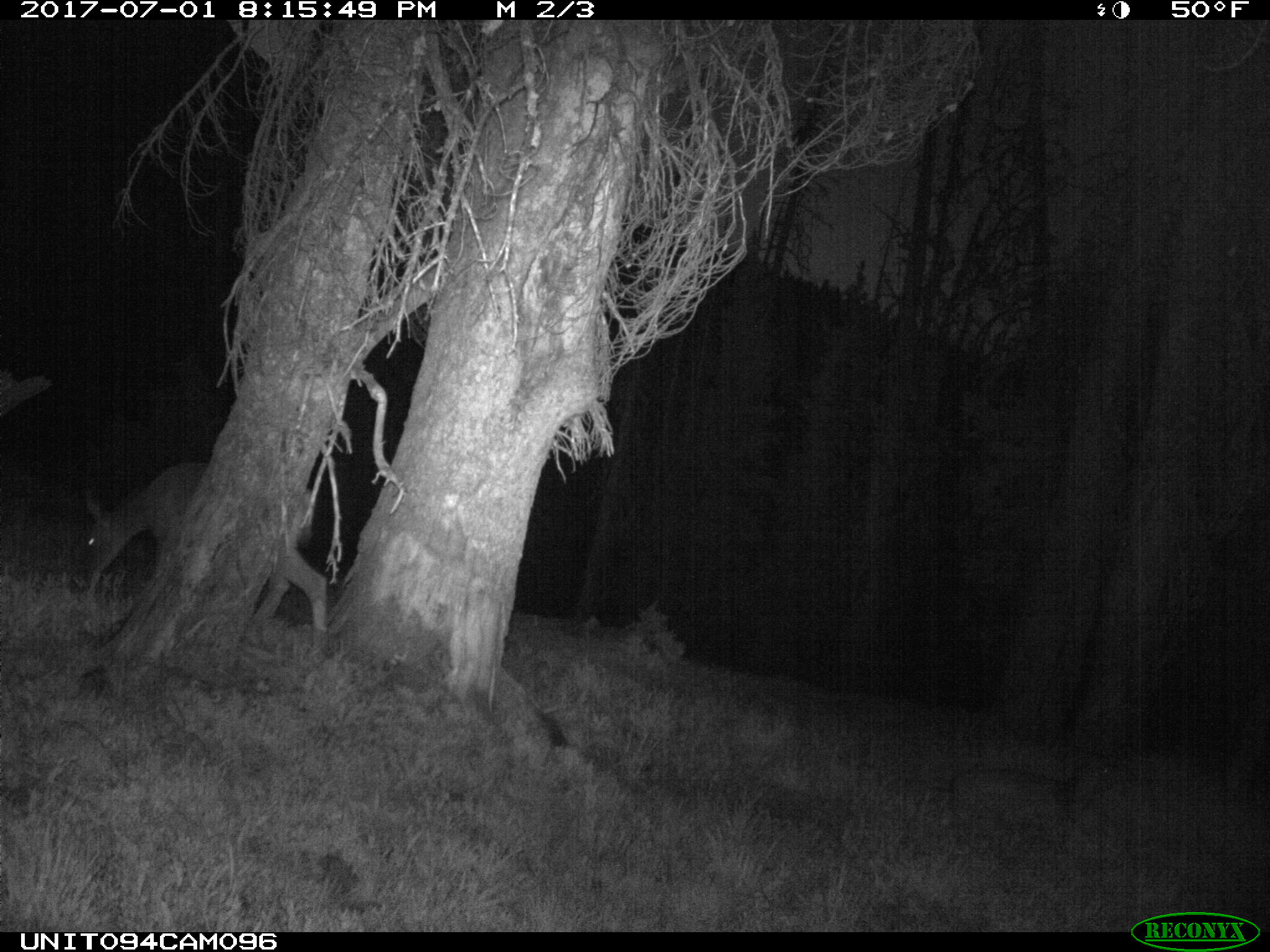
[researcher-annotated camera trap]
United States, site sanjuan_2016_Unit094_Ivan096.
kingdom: Animalia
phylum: Chordata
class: Mammalia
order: Artiodactyla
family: Cervidae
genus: Odocoileus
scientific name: Odocoileus hemionus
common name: mule deer